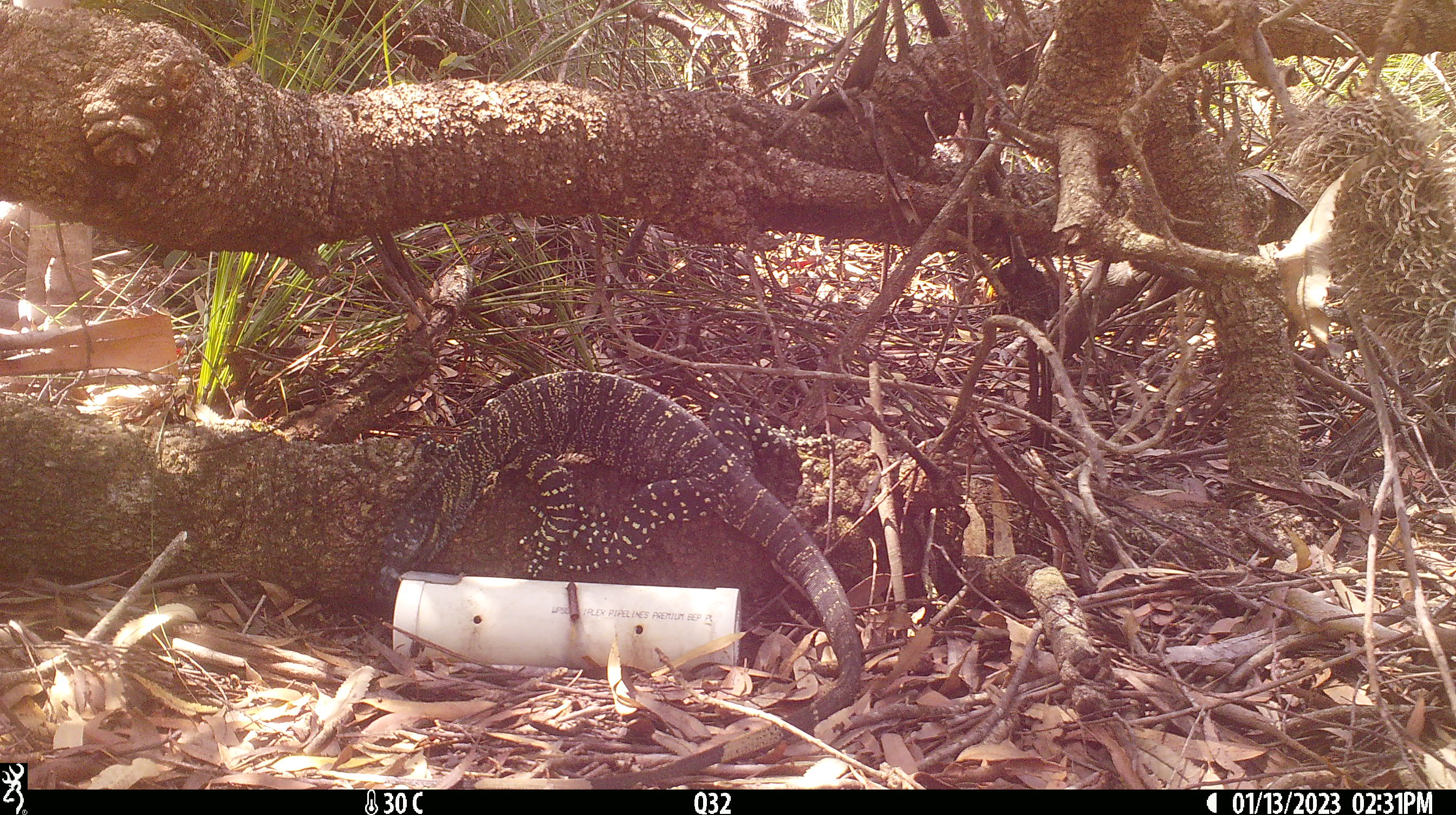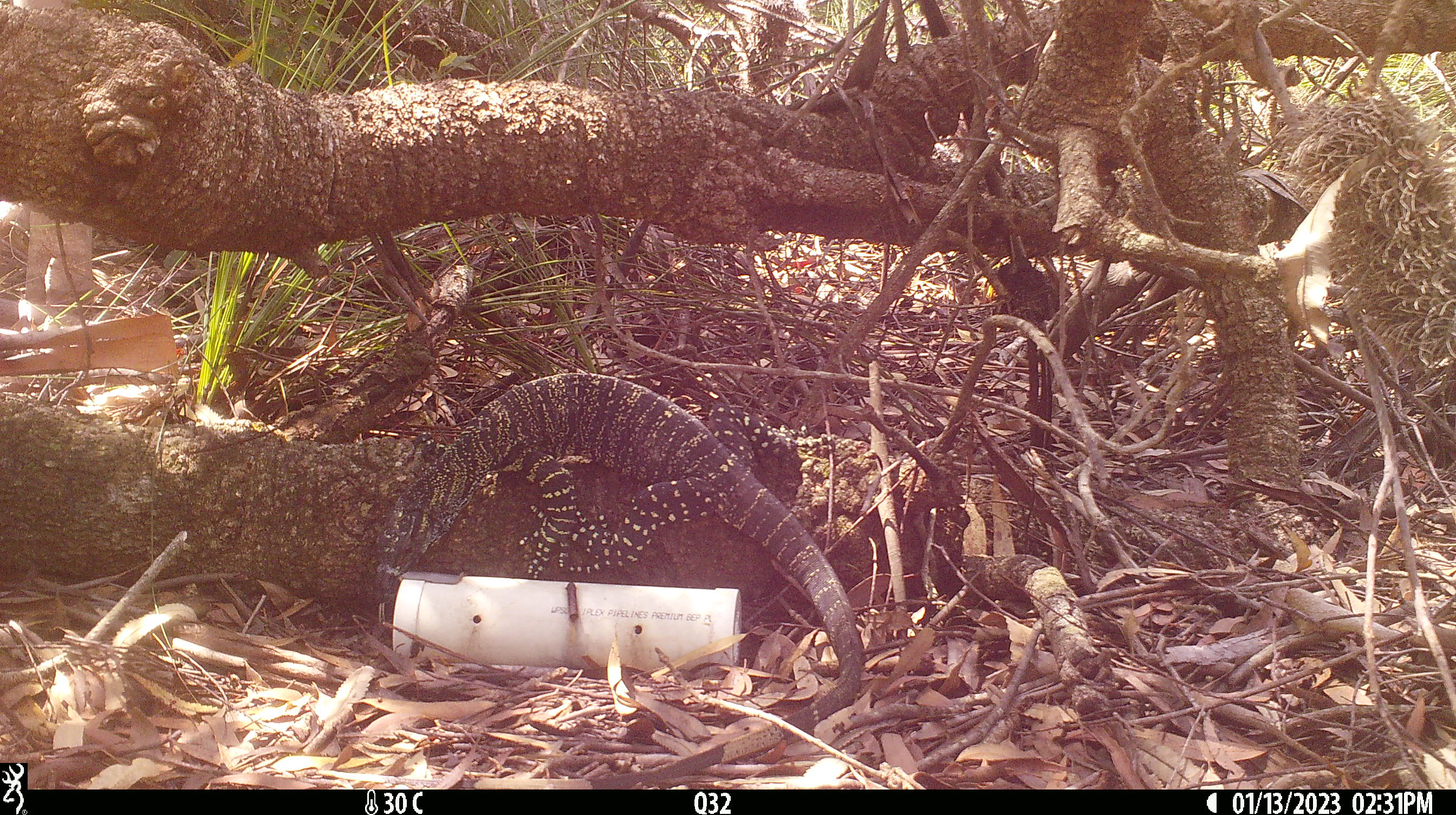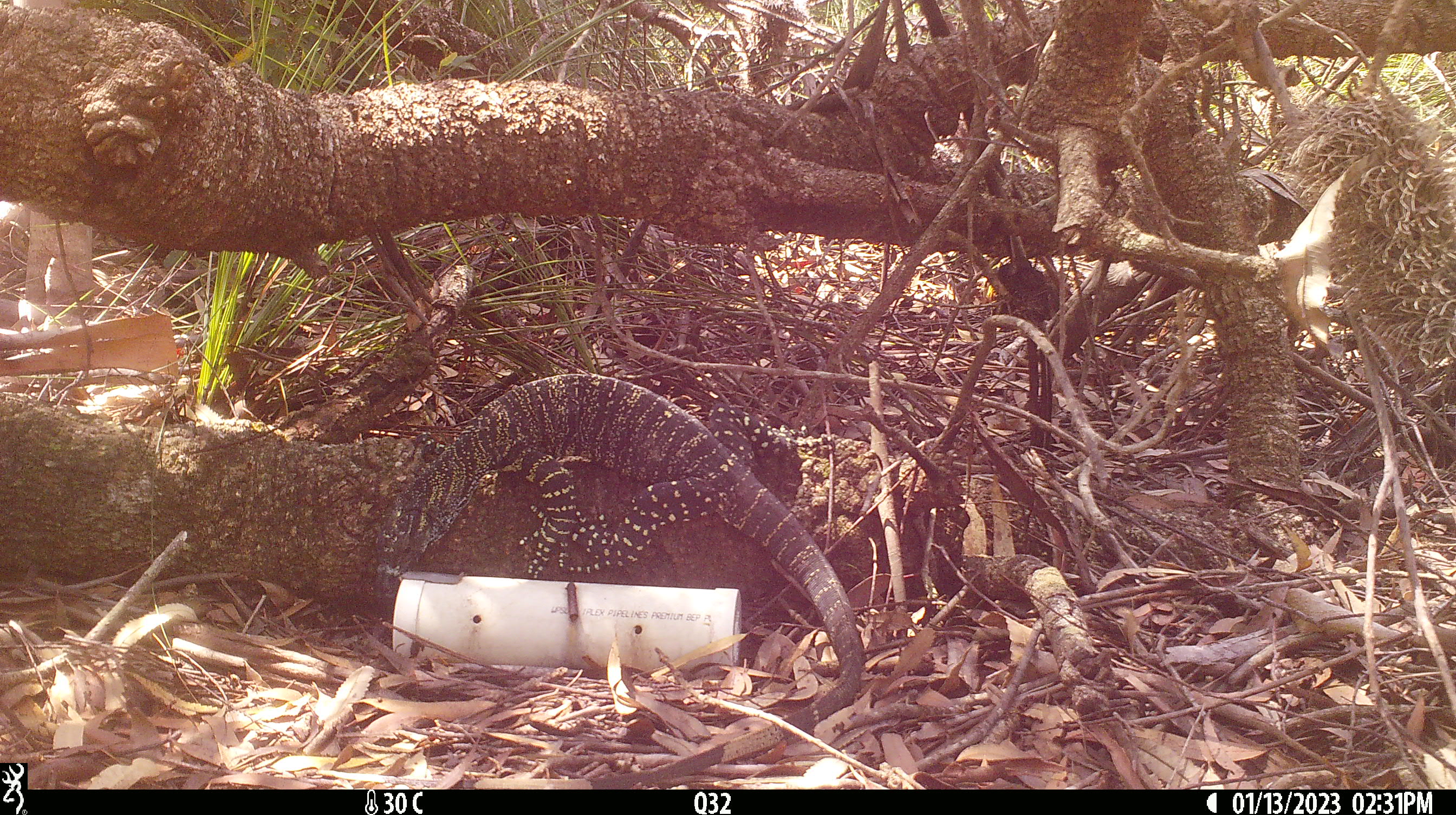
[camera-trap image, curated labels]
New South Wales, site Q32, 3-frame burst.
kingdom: Animalia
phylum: Chordata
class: Reptilia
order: Squamata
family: Varanidae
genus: Varanus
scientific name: Varanus varius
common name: lace monitor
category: goanna